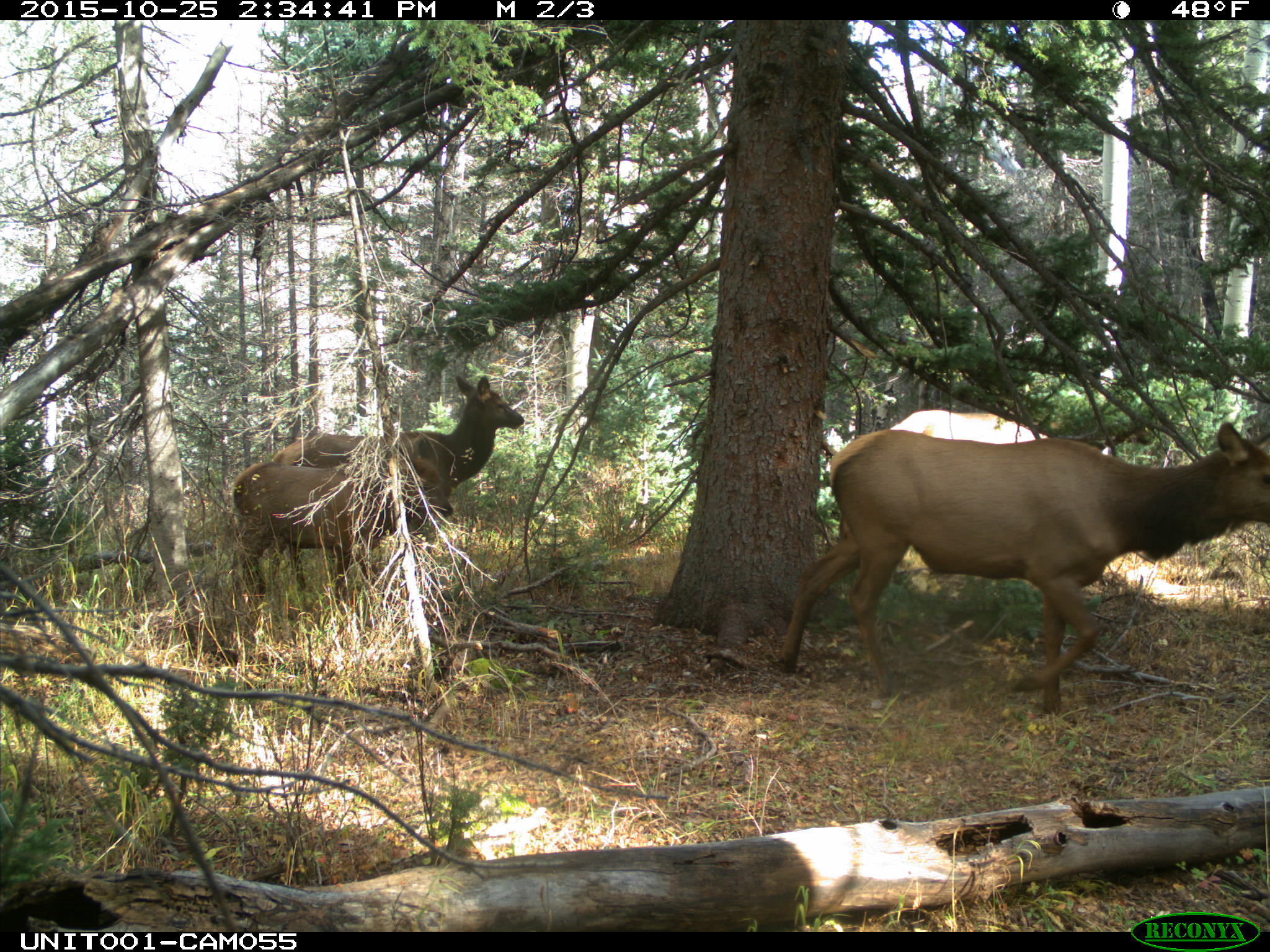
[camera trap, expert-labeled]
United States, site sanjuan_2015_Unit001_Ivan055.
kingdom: Animalia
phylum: Chordata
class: Mammalia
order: Artiodactyla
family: Cervidae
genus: Cervus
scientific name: Cervus elaphus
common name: red deer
Cervus elaphus (red deer).